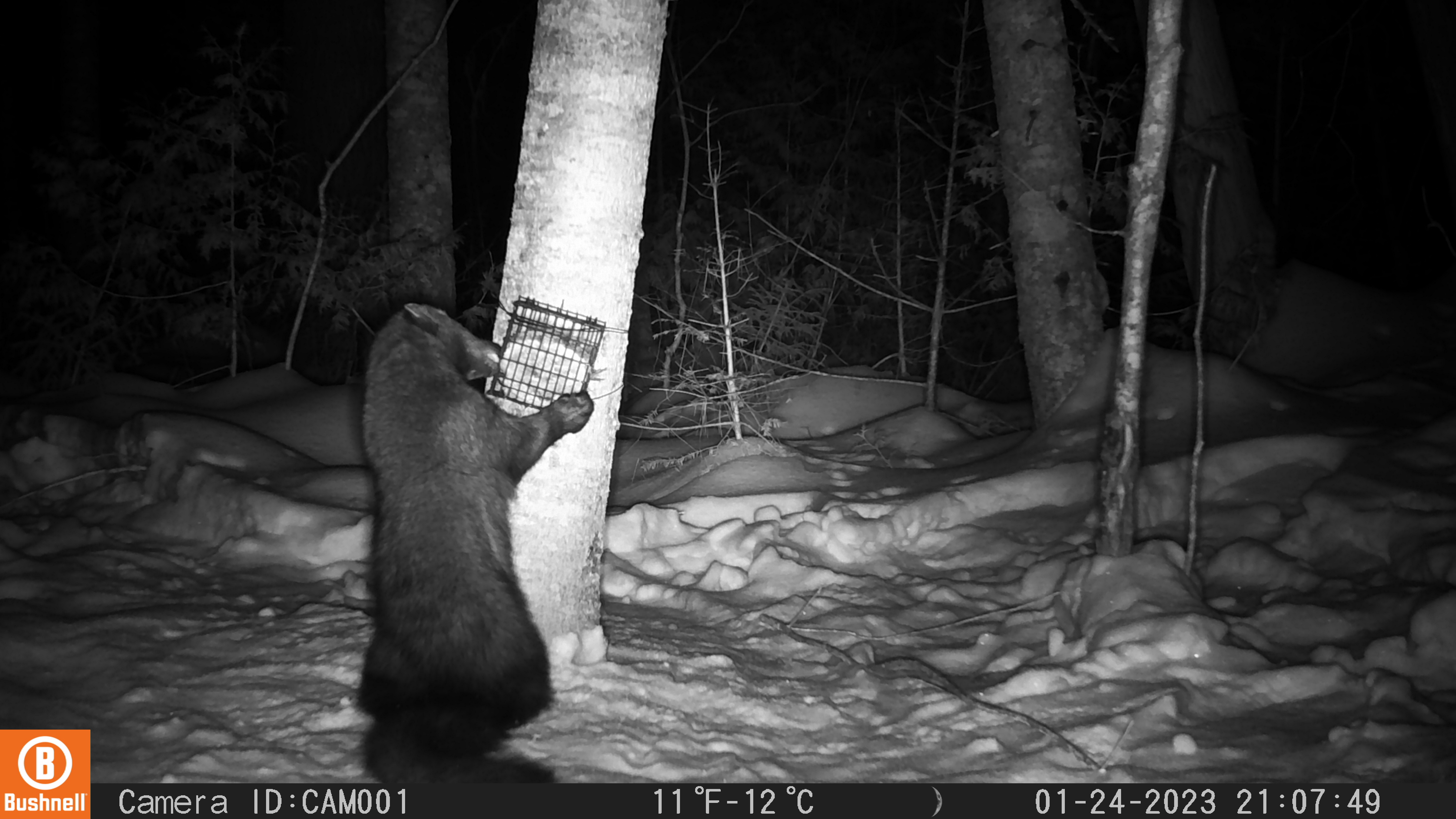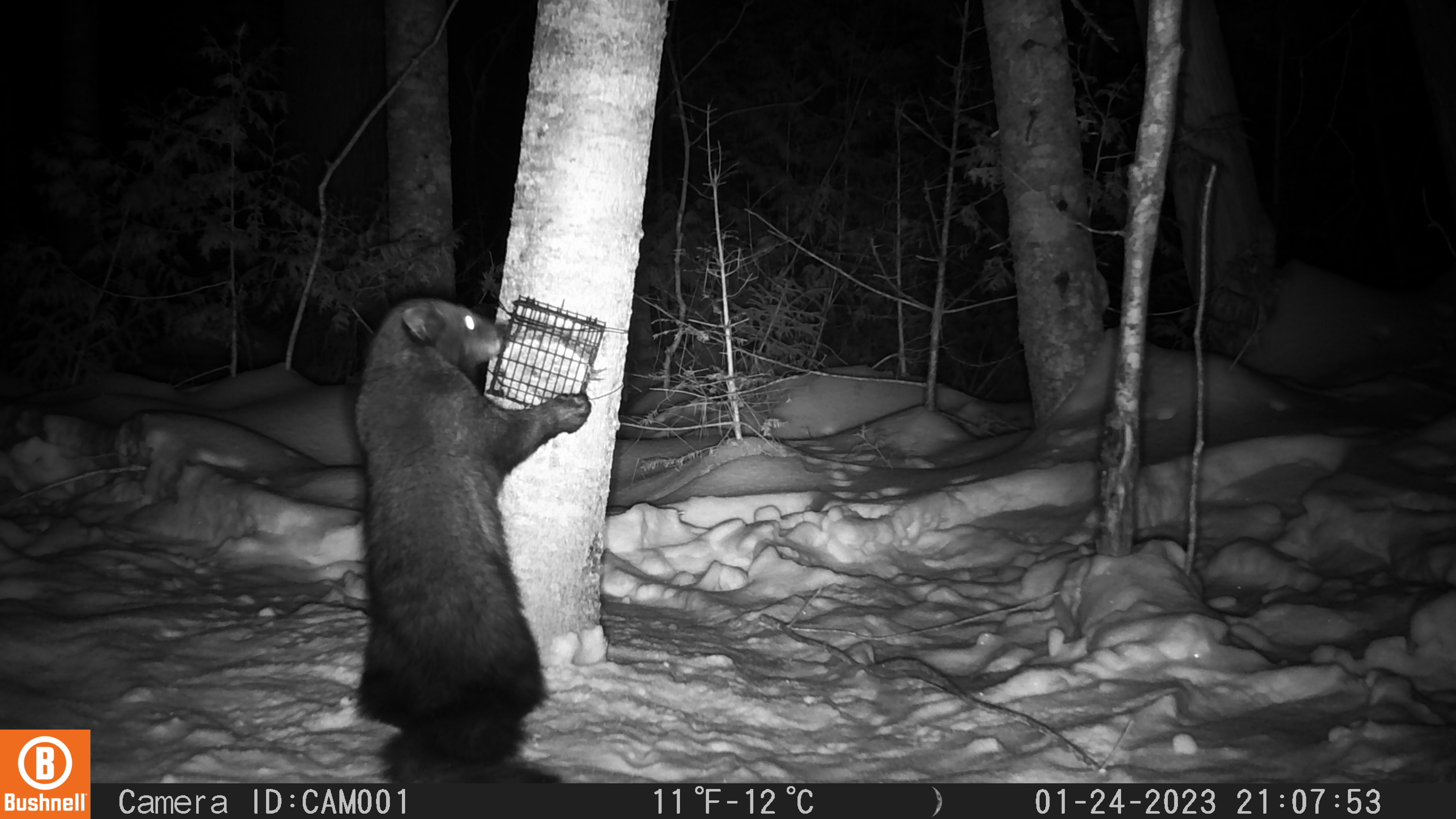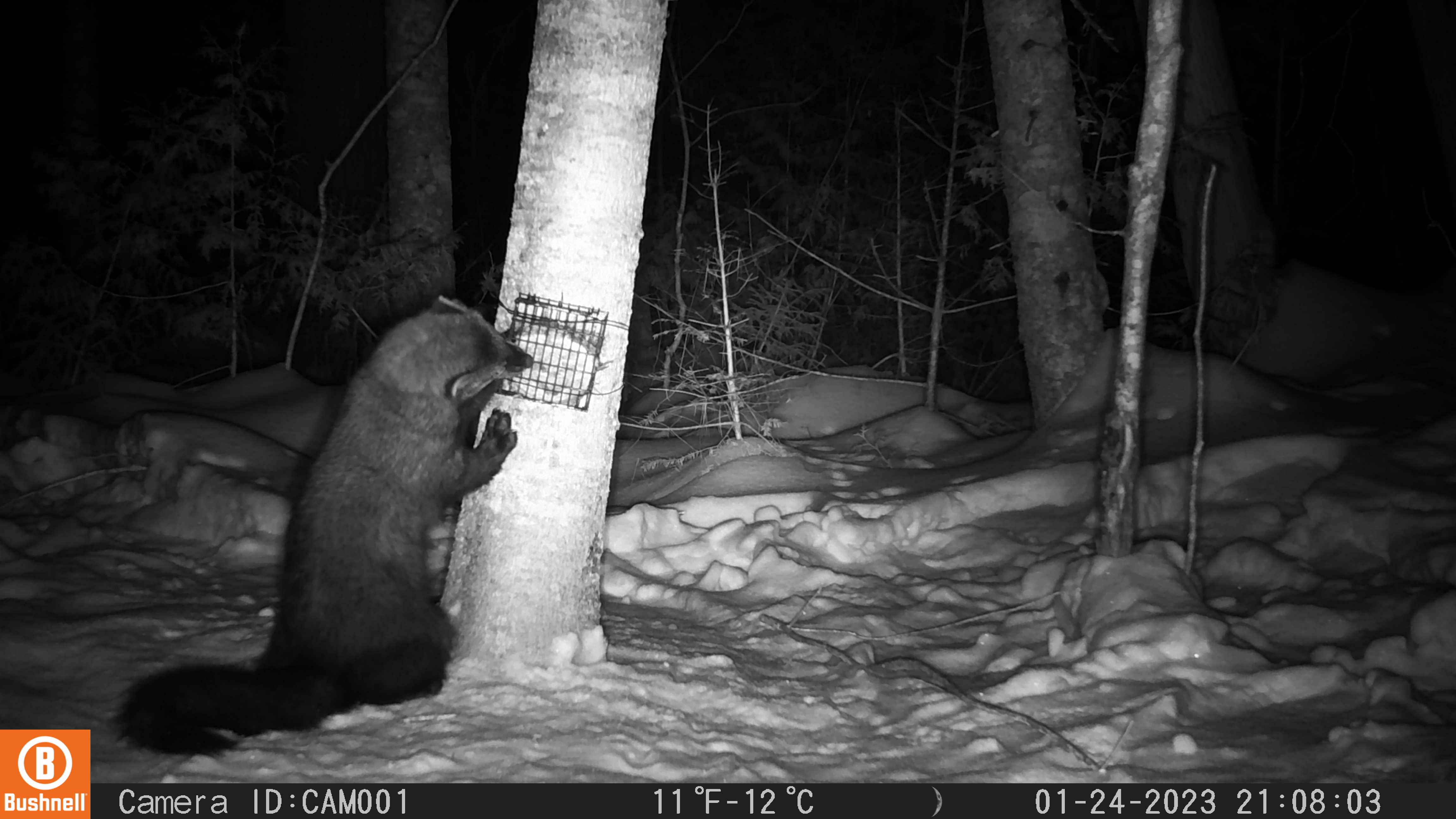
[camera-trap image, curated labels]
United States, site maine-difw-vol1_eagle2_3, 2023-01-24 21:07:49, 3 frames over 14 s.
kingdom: Animalia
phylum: Chordata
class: Mammalia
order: Carnivora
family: Mustelidae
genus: Pekania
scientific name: Pekania pennanti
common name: fisher